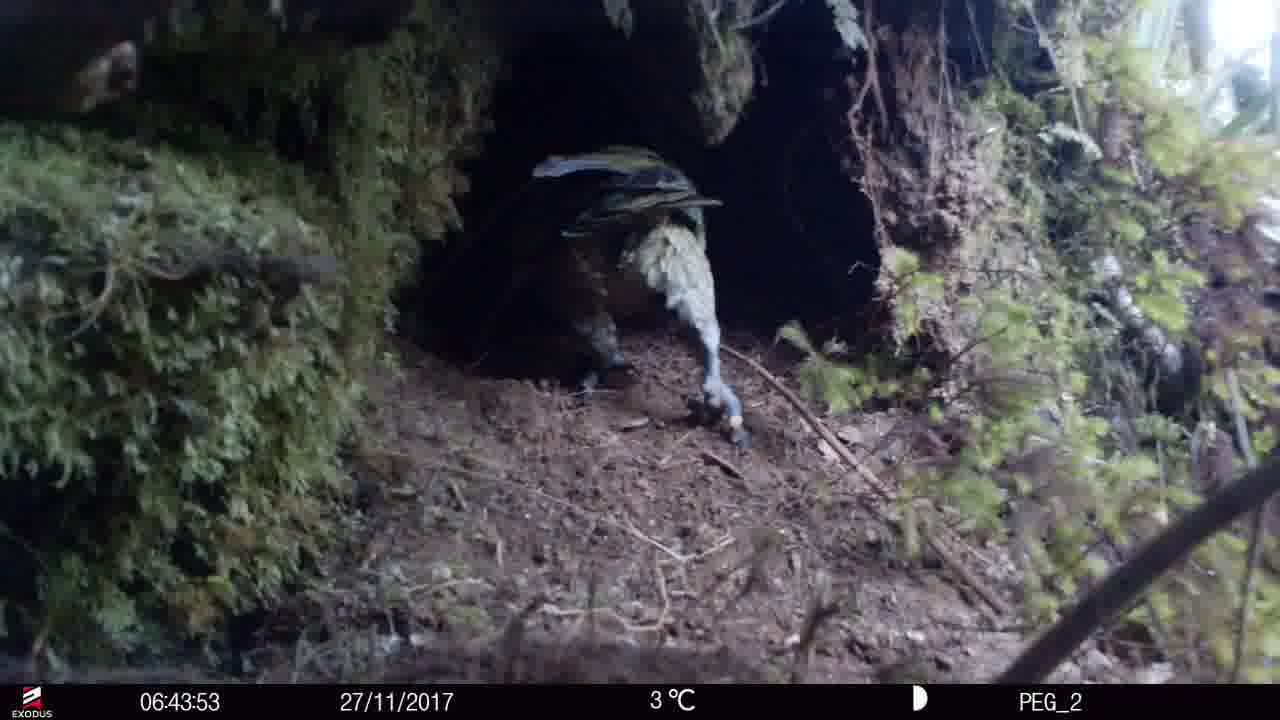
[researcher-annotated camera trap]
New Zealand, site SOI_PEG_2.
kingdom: Animalia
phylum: Chordata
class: Aves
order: Psittaciformes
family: Strigopidae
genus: Nestor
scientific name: Nestor notabilis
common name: kea